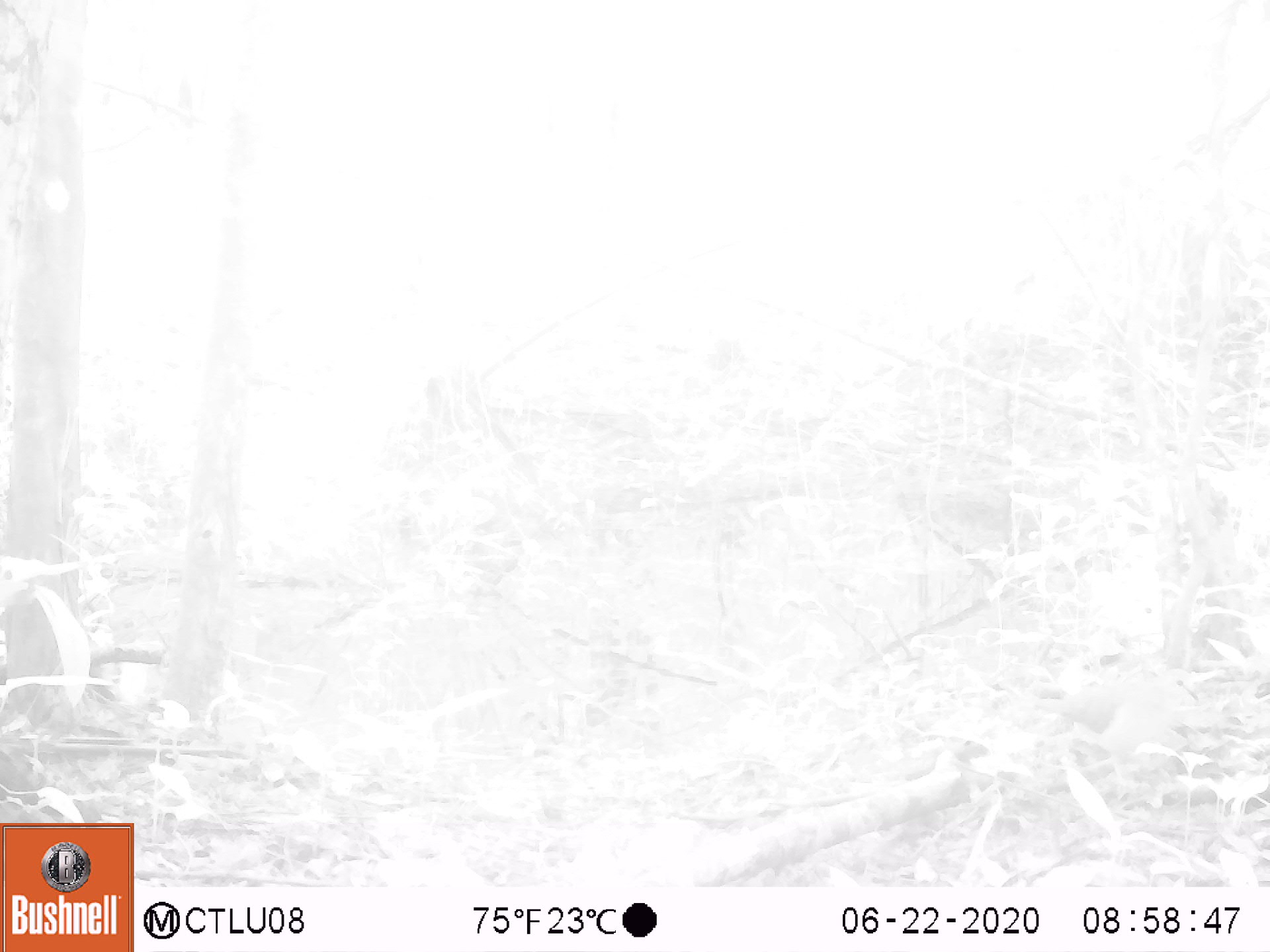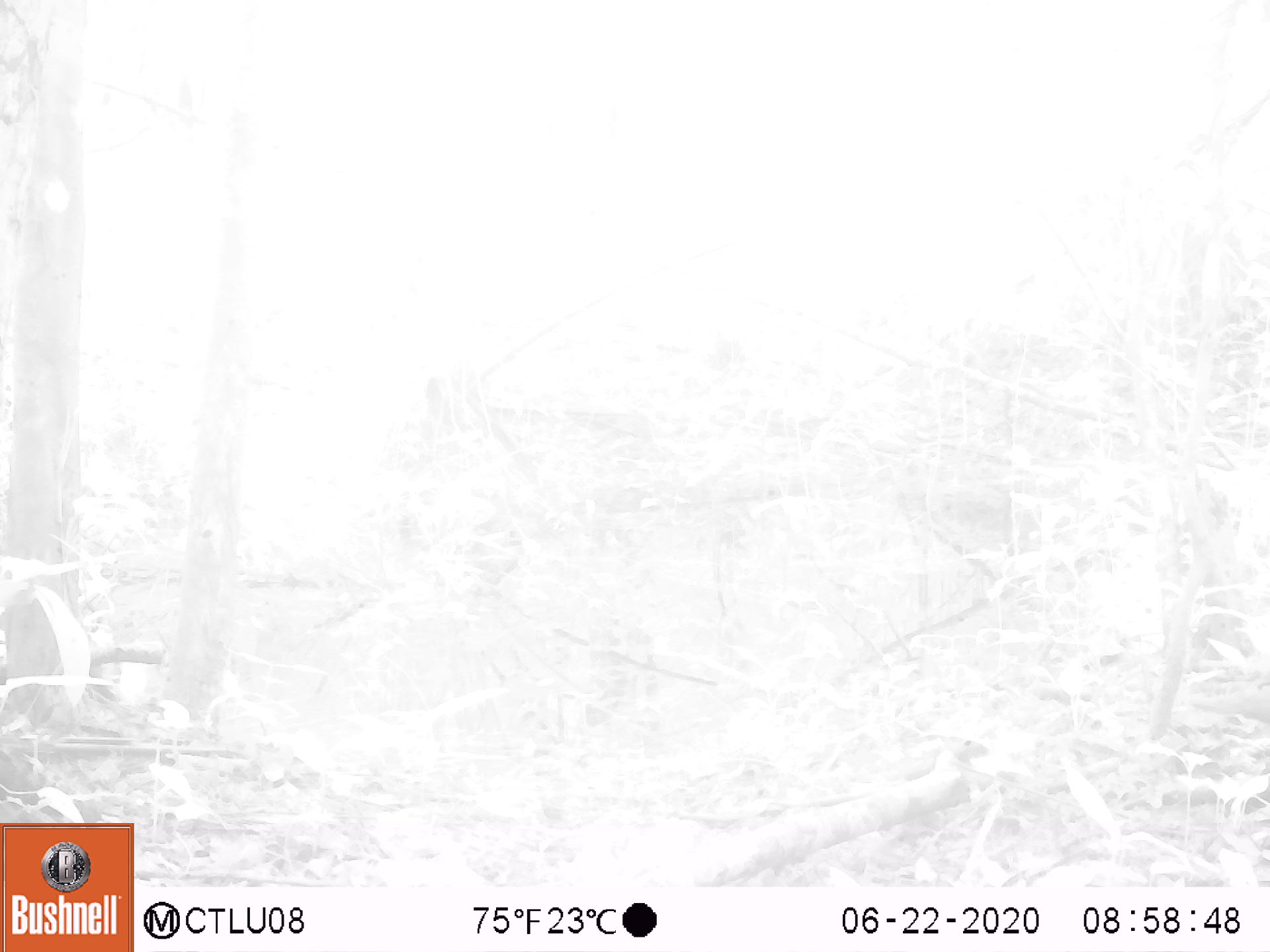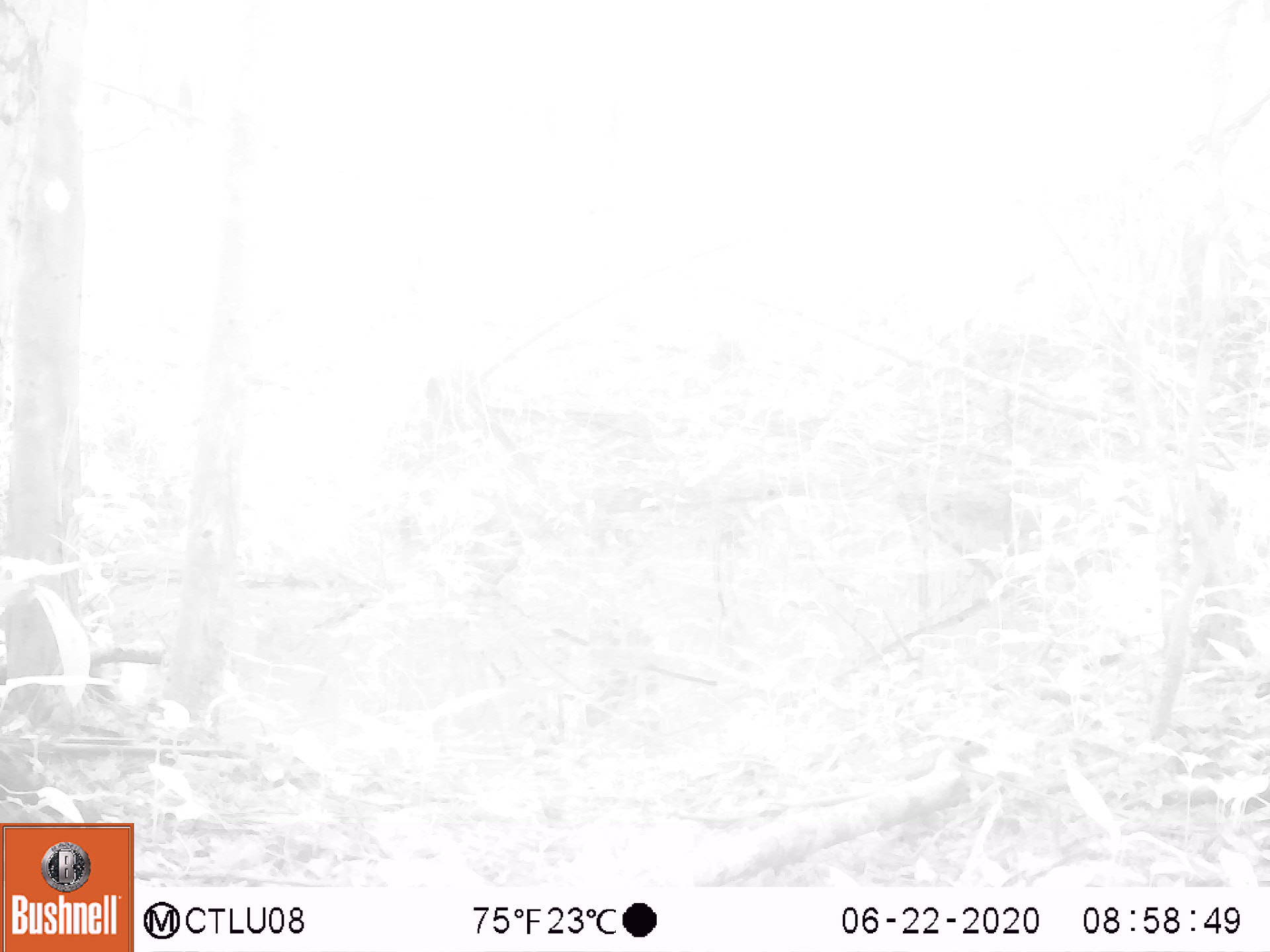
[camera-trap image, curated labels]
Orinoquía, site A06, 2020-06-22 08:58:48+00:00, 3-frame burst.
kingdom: Animalia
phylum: Chordata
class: Aves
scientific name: Aves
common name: bird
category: unknown bird